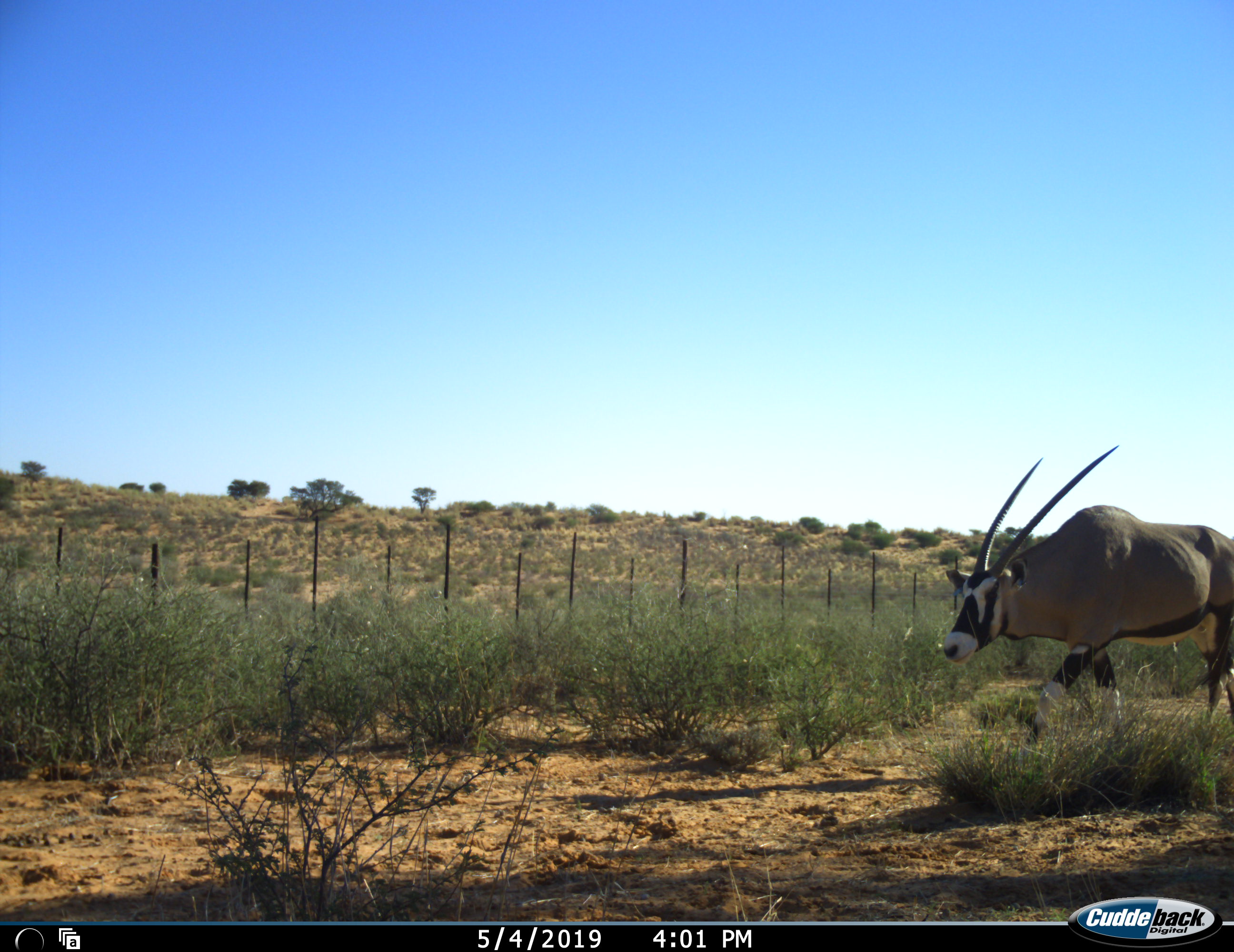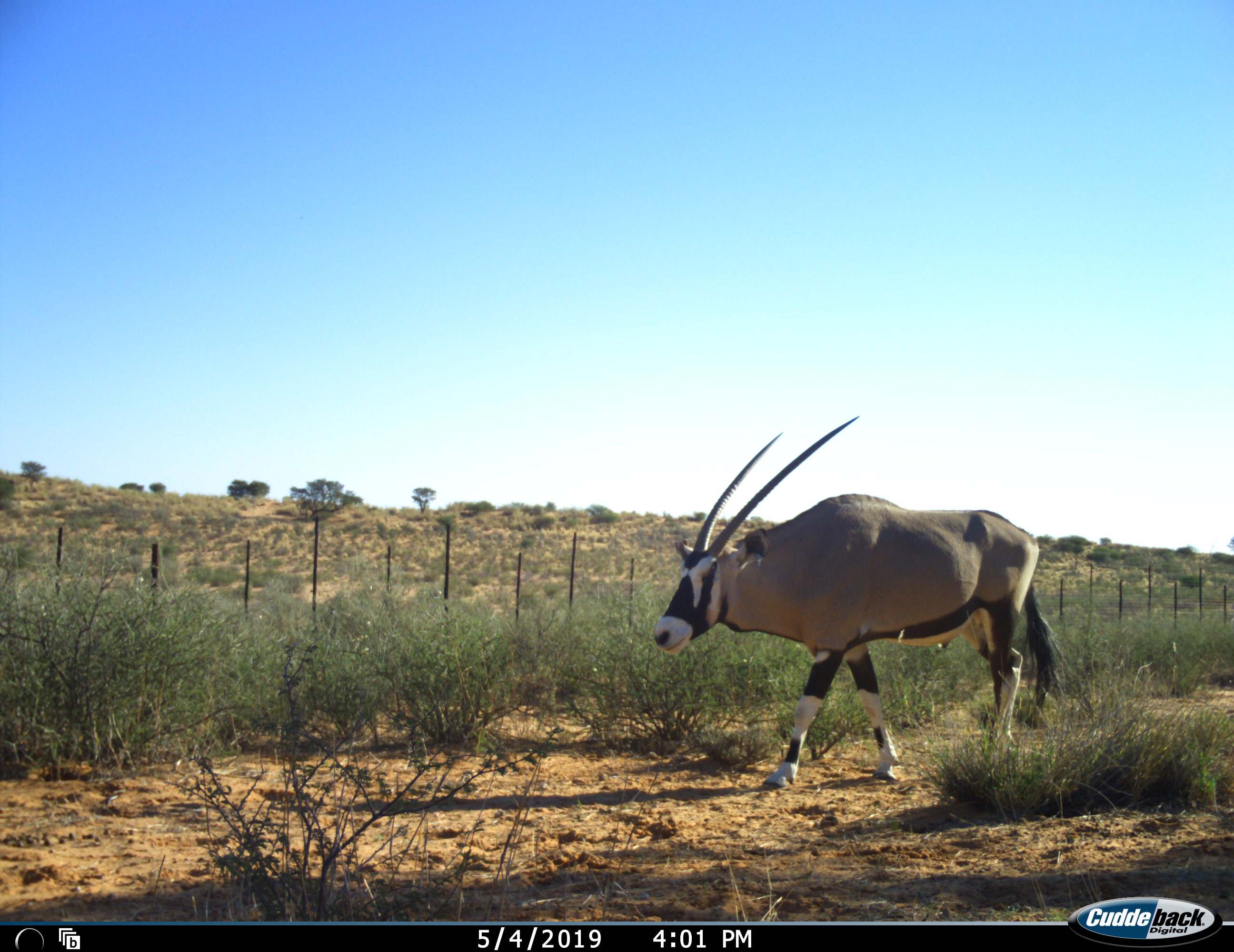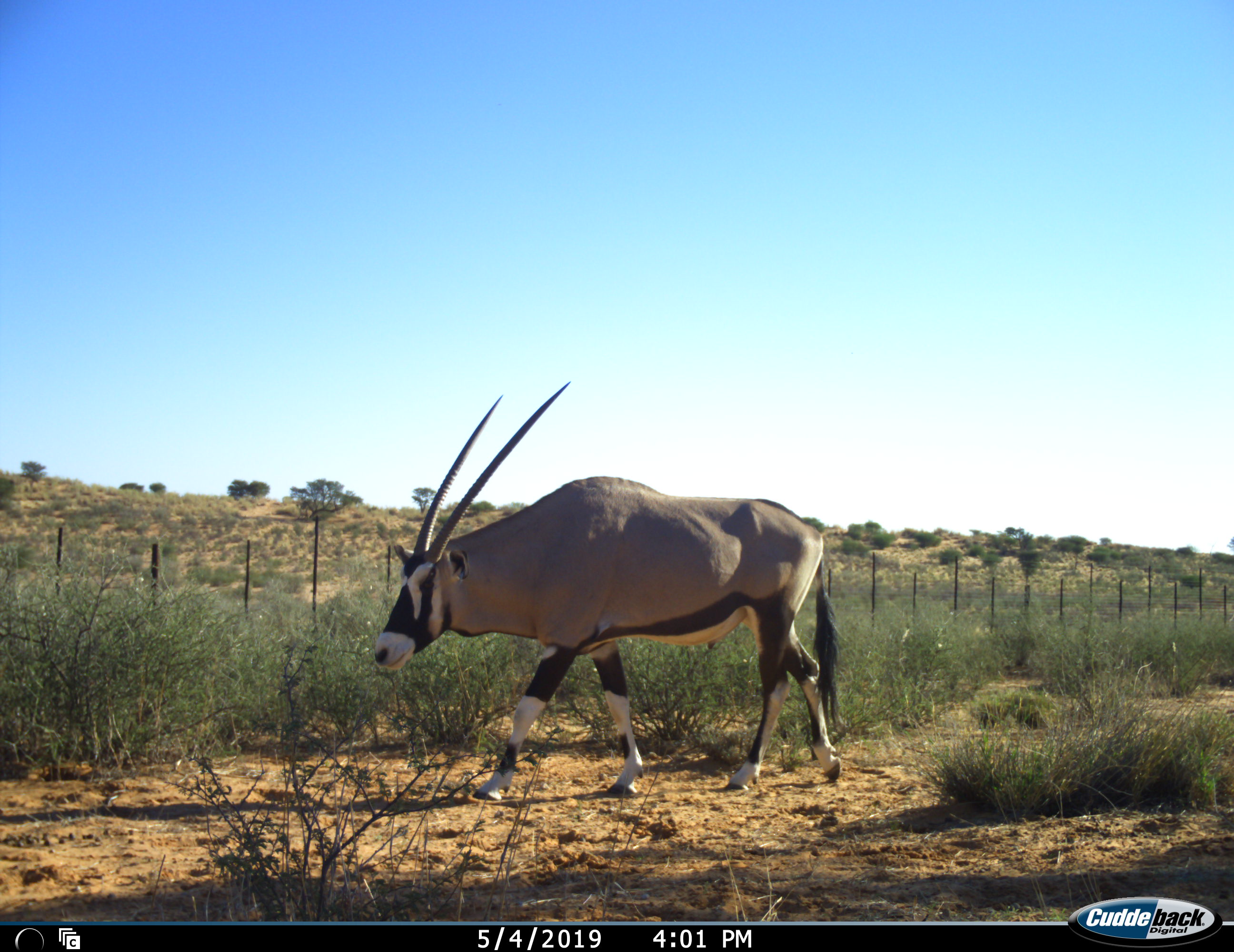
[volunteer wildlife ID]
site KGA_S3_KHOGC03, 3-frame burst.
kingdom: Animalia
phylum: Chordata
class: Mammalia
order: Artiodactyla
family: Bovidae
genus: Oryx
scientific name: Oryx gazella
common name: gemsbok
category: oryx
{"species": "oryx (gemsbok) (Oryx gazella)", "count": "1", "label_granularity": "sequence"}